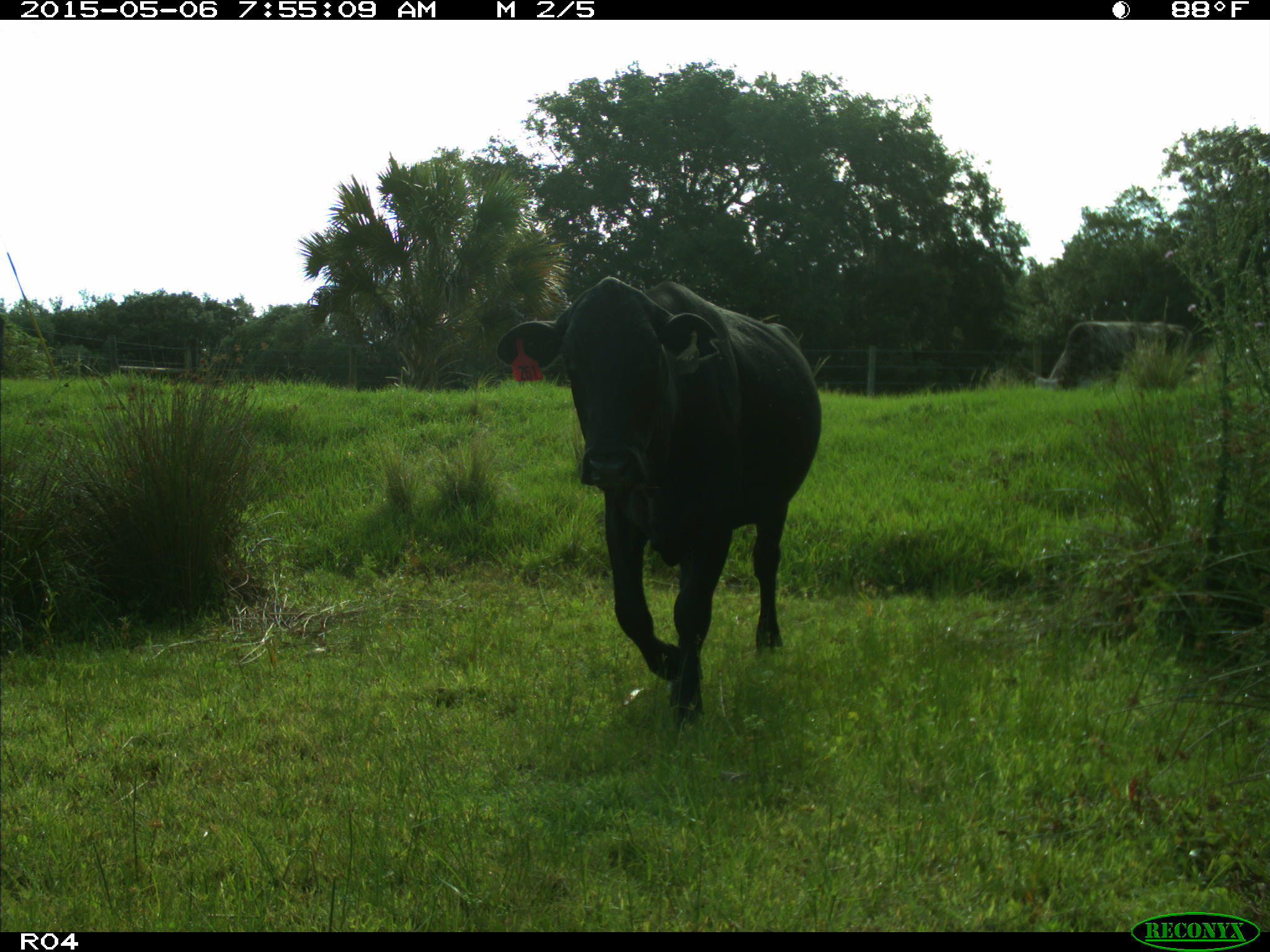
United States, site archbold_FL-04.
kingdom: Animalia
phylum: Chordata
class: Mammalia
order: Artiodactyla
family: Bovidae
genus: Bos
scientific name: Bos taurus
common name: domestic cow